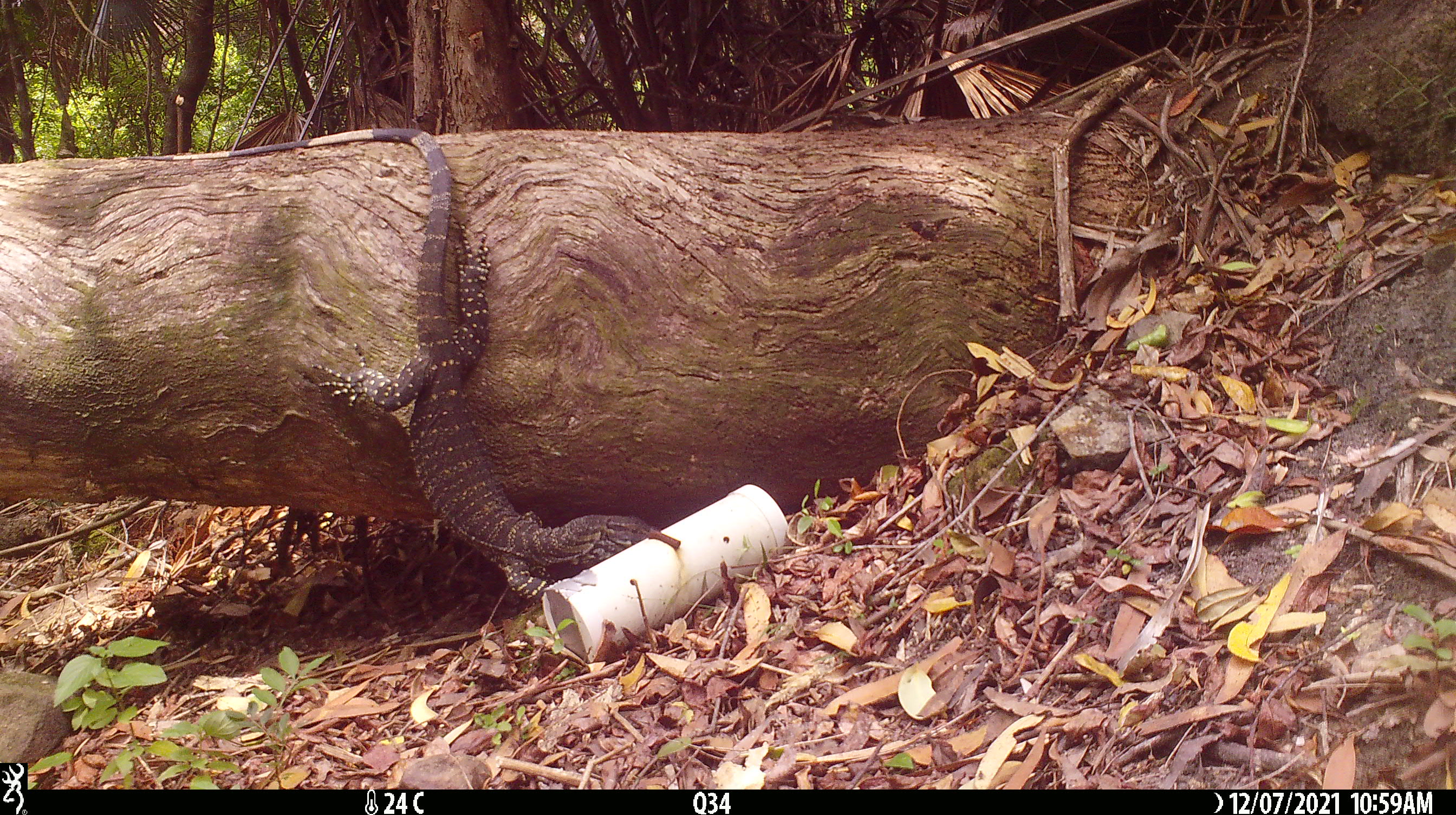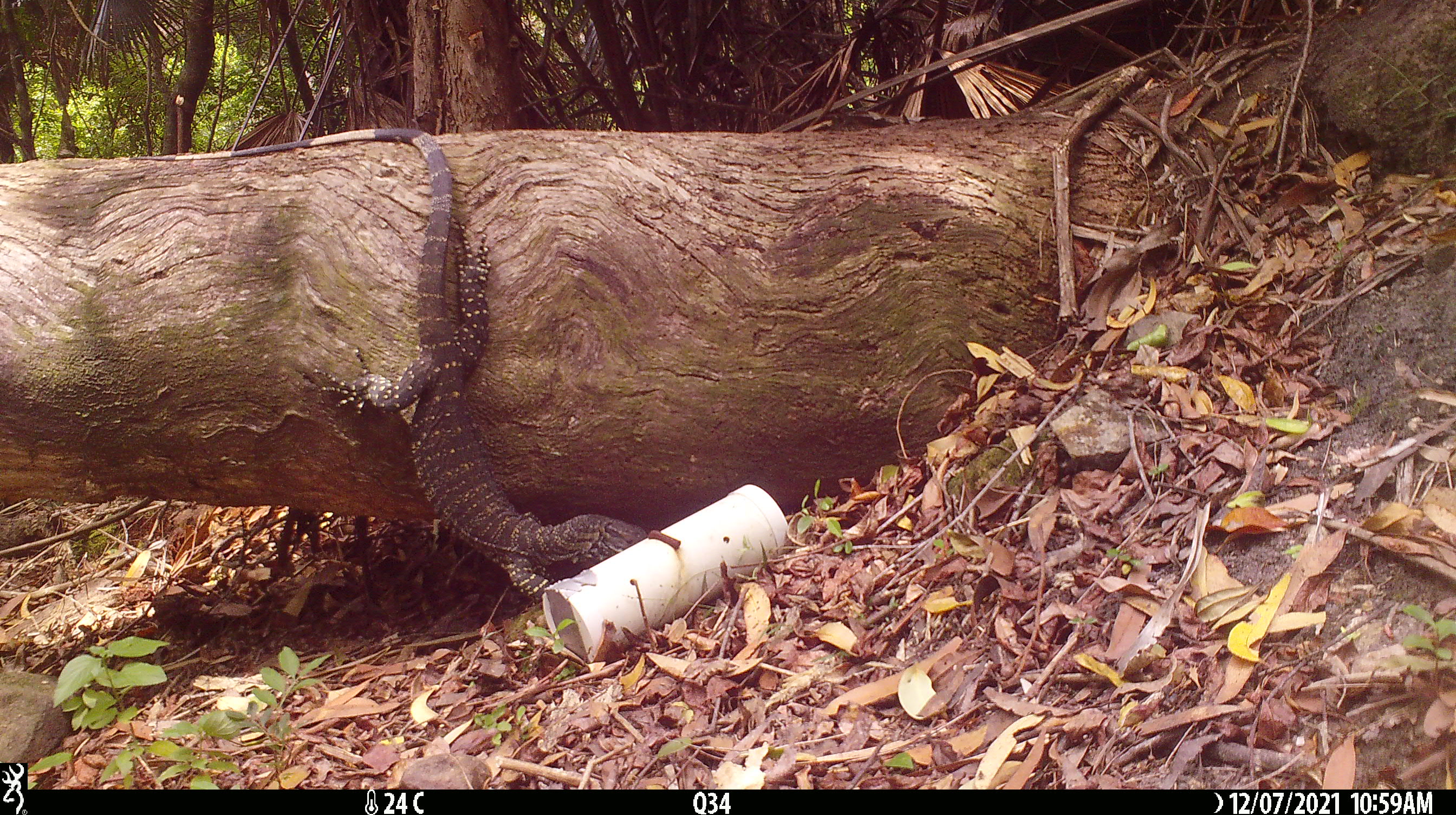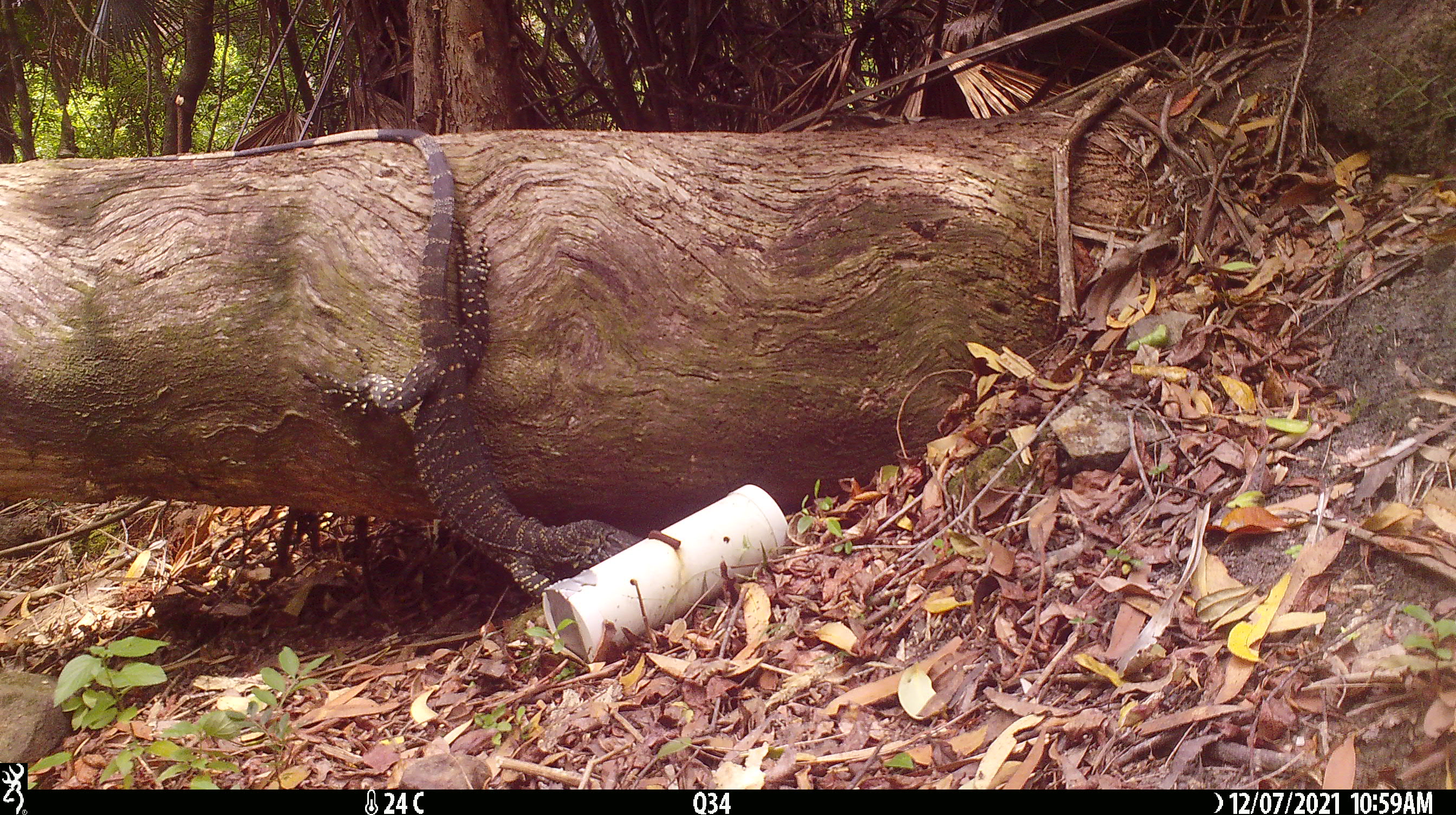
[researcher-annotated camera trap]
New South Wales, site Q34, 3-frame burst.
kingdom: Animalia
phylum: Chordata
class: Reptilia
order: Squamata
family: Varanidae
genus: Varanus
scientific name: Varanus varius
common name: lace monitor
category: goanna